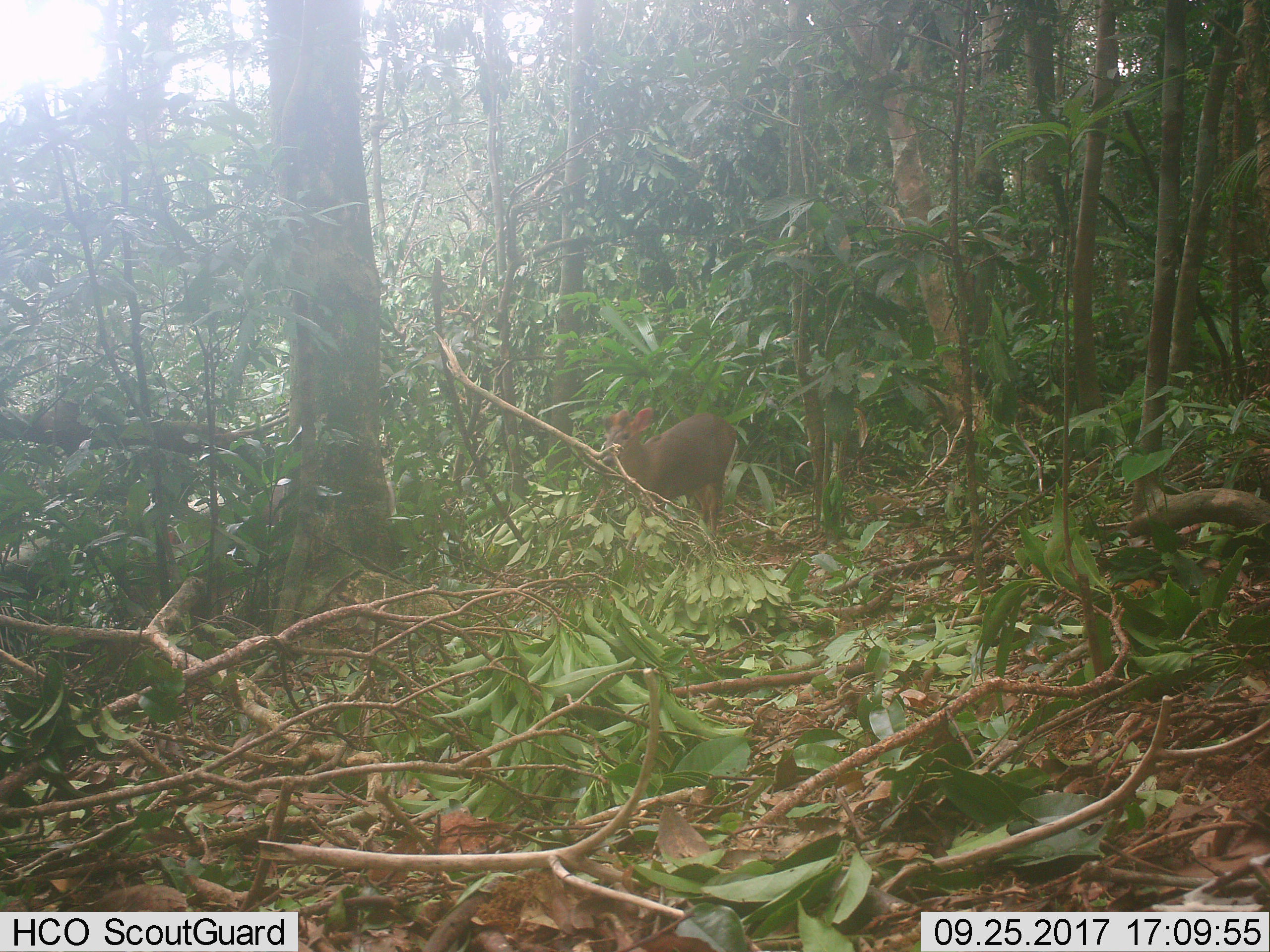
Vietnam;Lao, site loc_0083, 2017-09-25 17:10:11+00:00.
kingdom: Animalia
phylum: Chordata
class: Mammalia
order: Artiodactyla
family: Cervidae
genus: Muntiacus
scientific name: Muntiacus rooseveltorum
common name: roosevelt's muntjac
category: roosevelts muntjac group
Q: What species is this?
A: Roosevelts muntjac group (roosevelt's muntjac) (Muntiacus rooseveltorum).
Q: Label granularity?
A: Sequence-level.